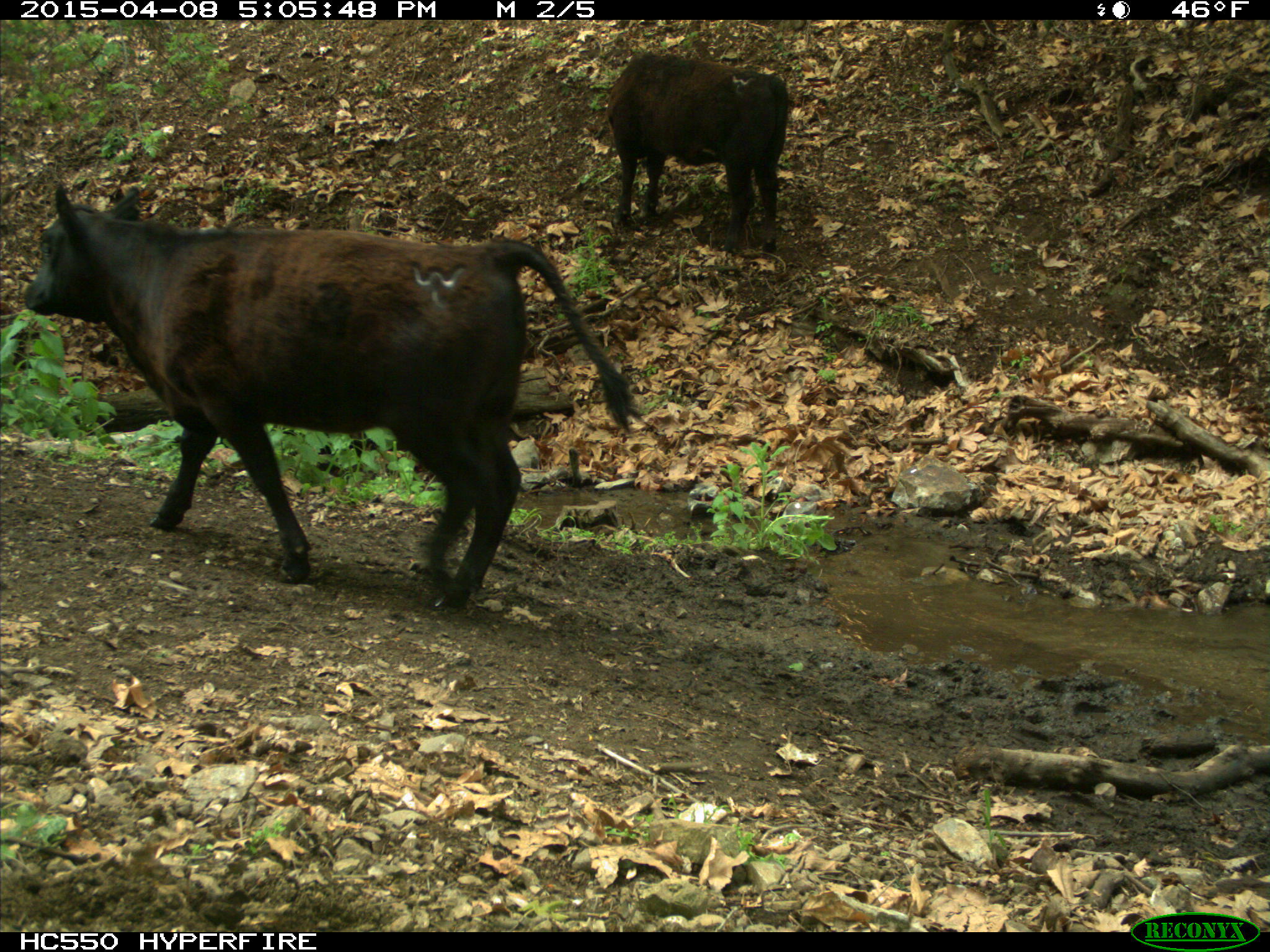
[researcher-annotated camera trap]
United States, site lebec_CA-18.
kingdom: Animalia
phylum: Chordata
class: Mammalia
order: Artiodactyla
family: Bovidae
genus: Bos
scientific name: Bos taurus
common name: domestic cow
Bos taurus (domestic cow).